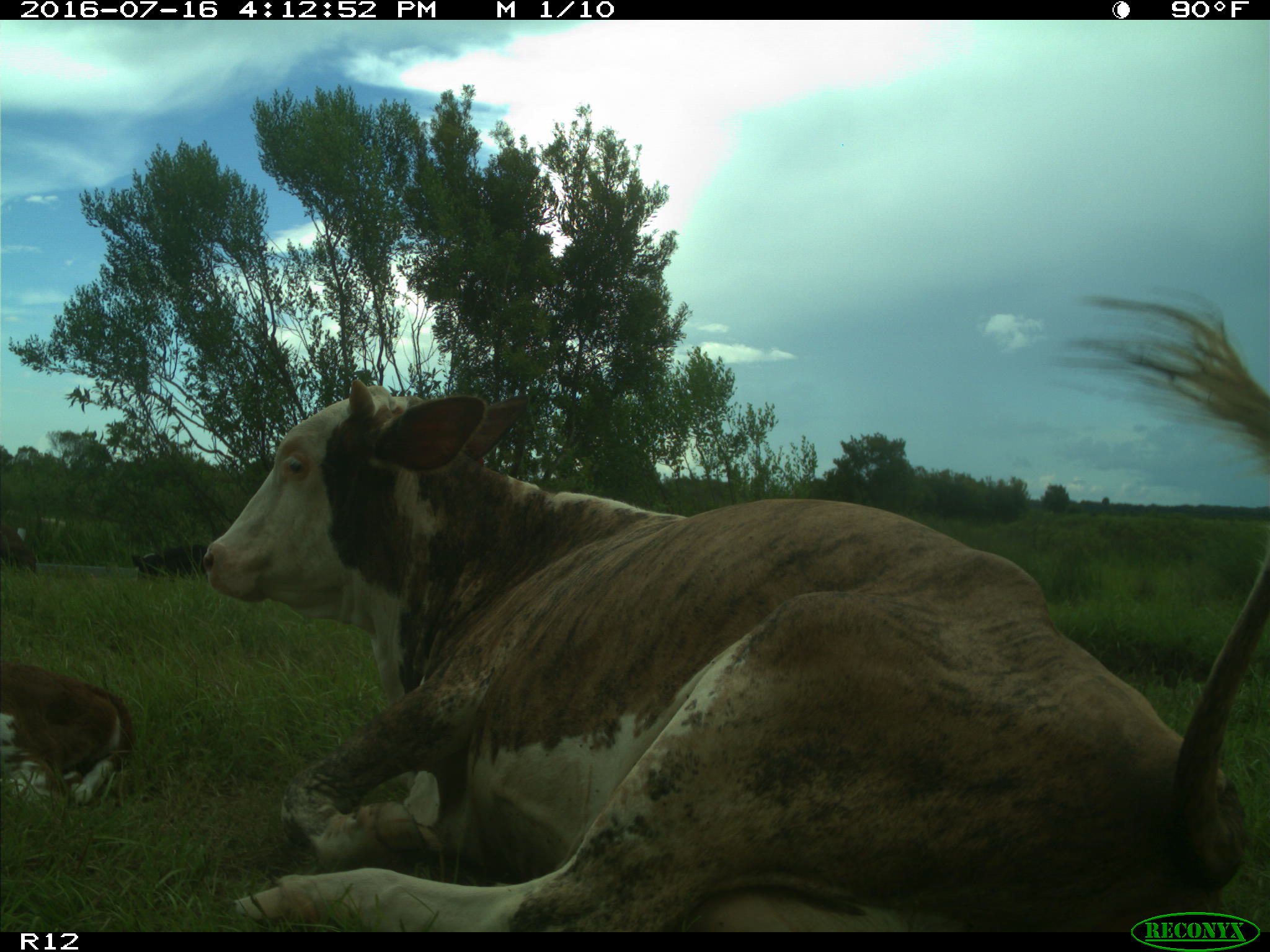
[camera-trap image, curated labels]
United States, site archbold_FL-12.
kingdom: Animalia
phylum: Chordata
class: Mammalia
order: Artiodactyla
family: Bovidae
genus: Bos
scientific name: Bos taurus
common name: domestic cow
Bos taurus (domestic cow).